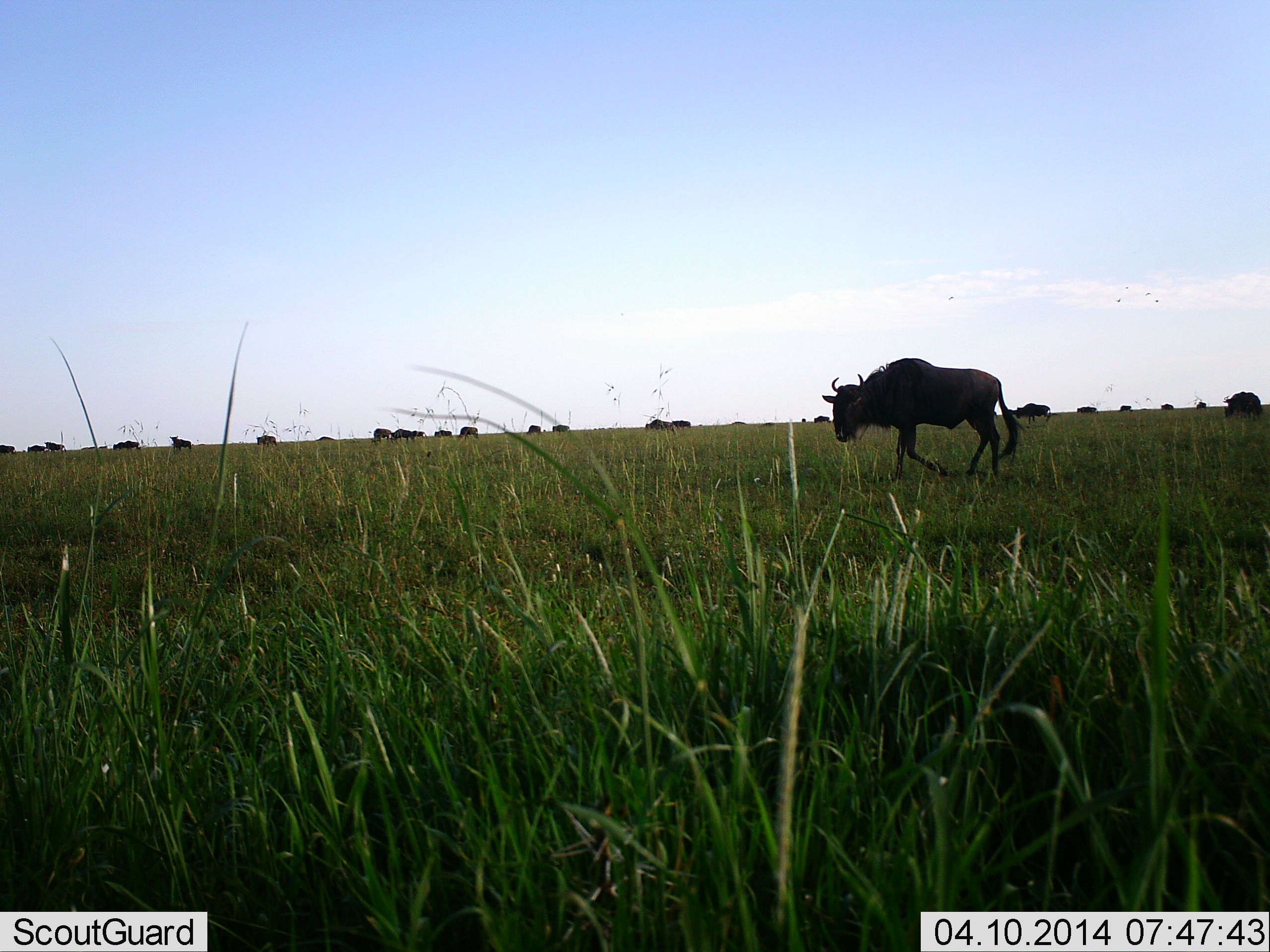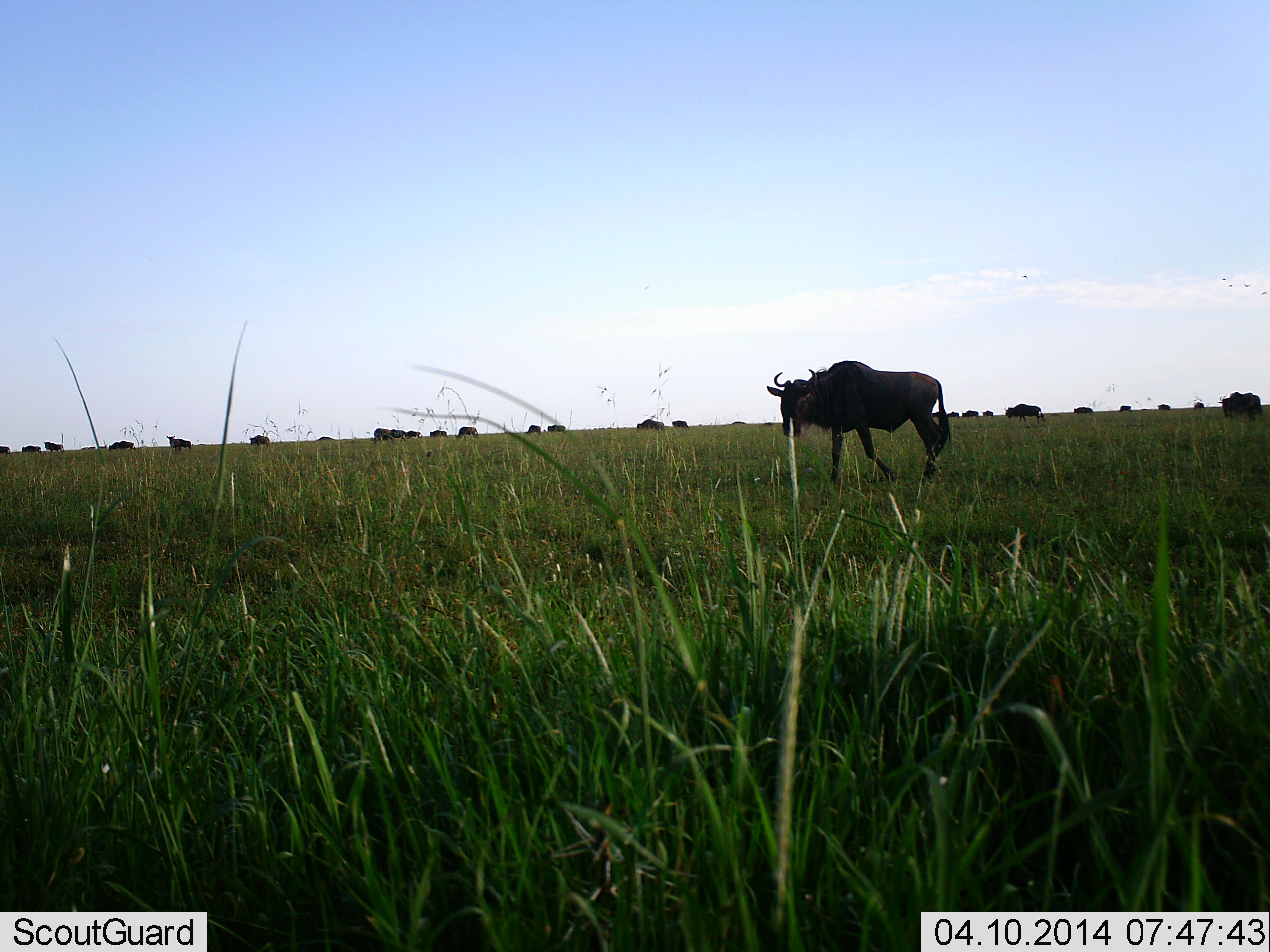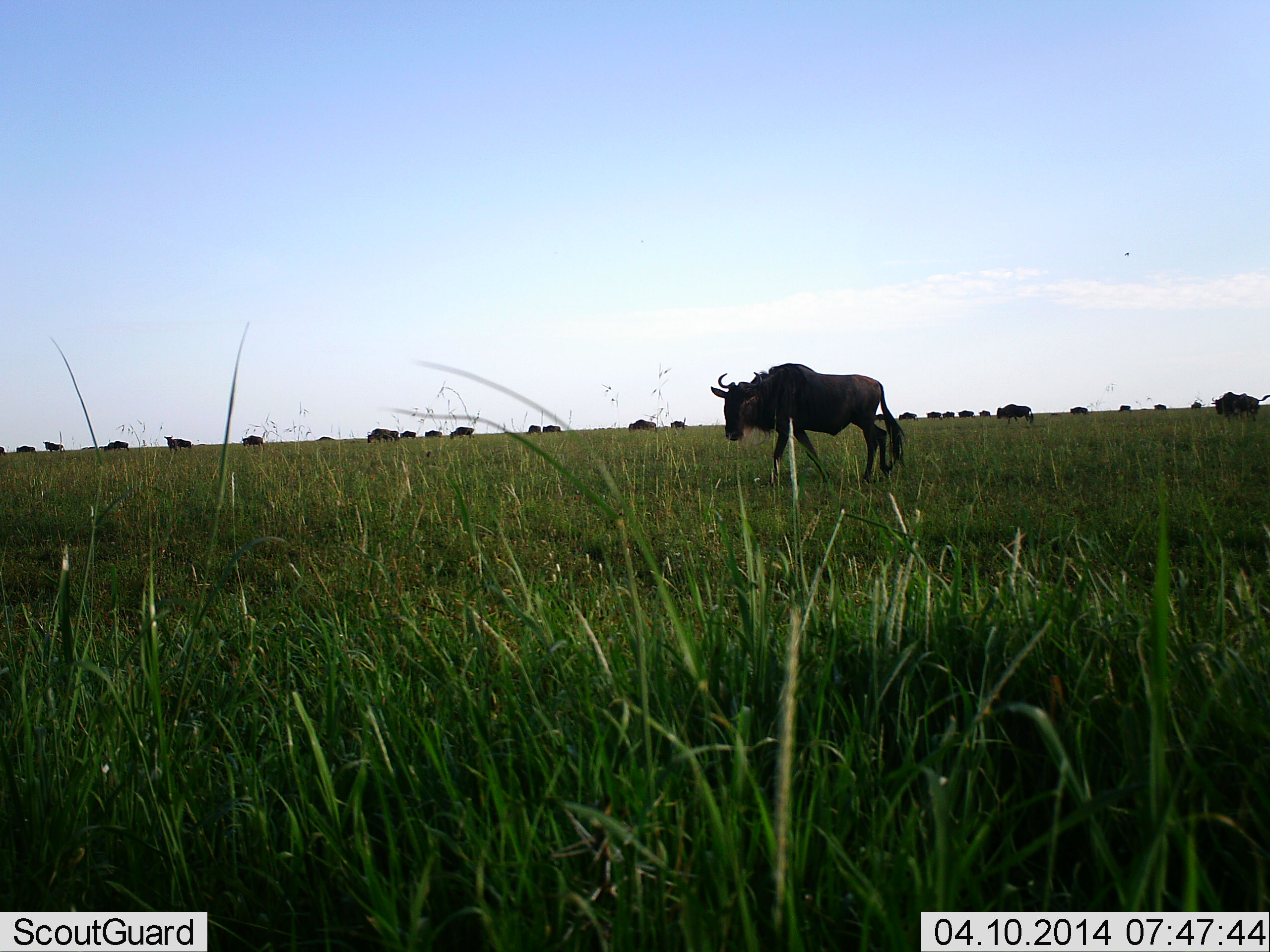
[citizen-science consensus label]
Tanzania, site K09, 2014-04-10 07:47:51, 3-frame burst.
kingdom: Animalia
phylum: Chordata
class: Mammalia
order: Artiodactyla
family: Bovidae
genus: Connochaetes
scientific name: Connochaetes taurinus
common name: blue wildebeest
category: wildebeest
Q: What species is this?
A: Wildebeest (blue wildebeest) (Connochaetes taurinus).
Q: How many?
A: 11-50.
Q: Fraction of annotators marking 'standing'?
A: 18%.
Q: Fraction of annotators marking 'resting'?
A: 0%.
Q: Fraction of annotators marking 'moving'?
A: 100%.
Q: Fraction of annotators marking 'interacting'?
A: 9%.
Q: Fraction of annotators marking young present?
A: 0%.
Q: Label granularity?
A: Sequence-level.